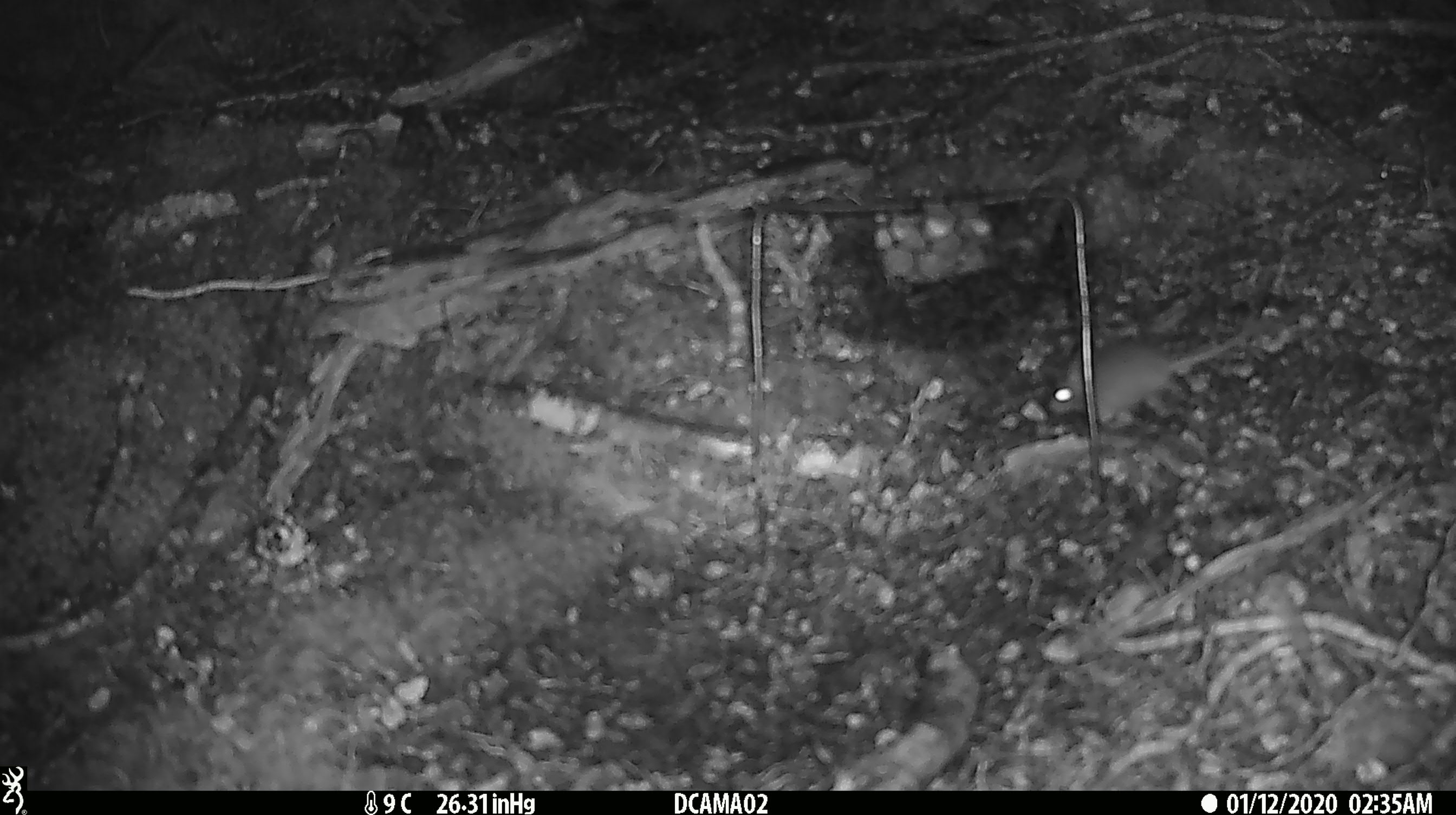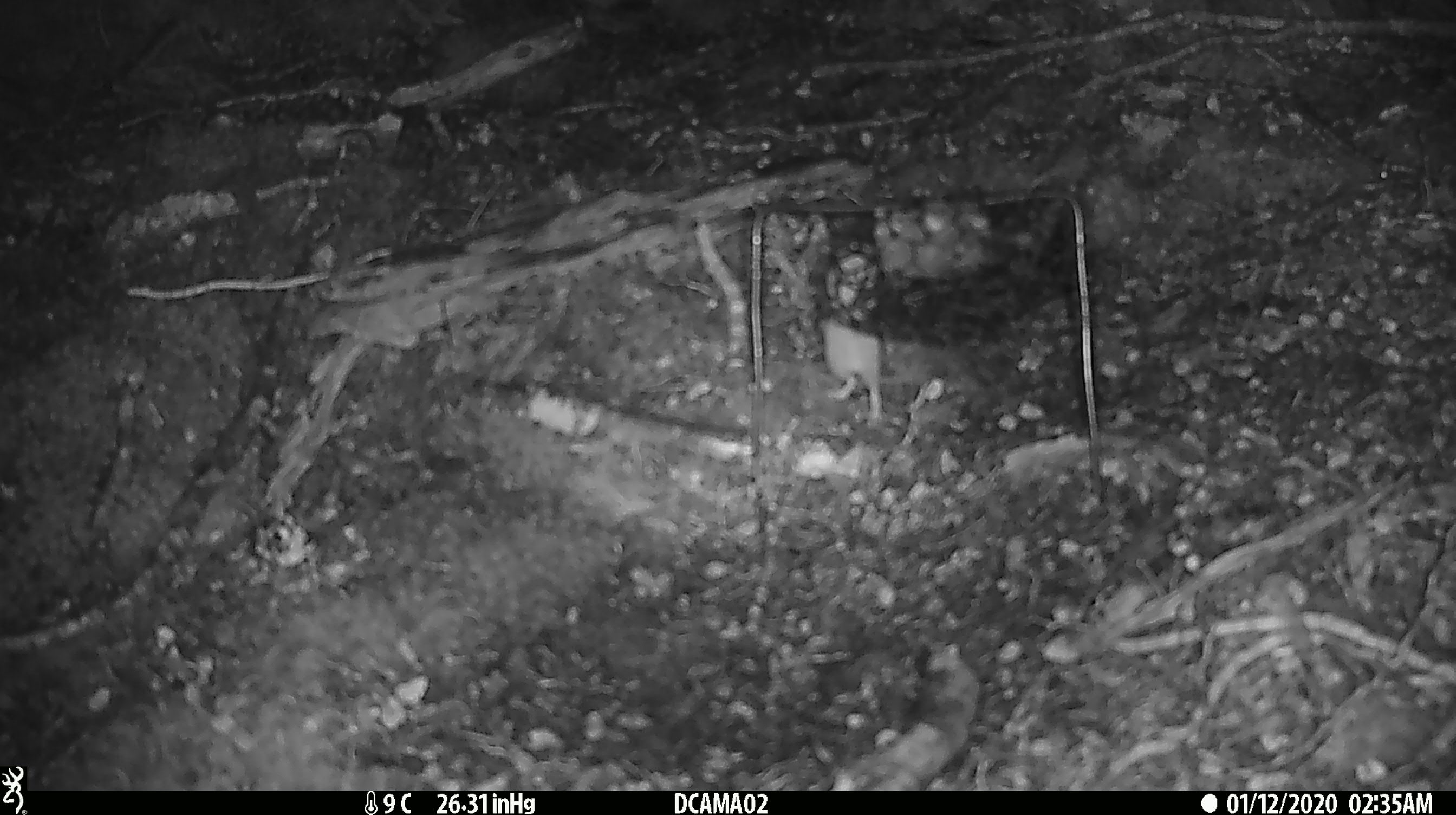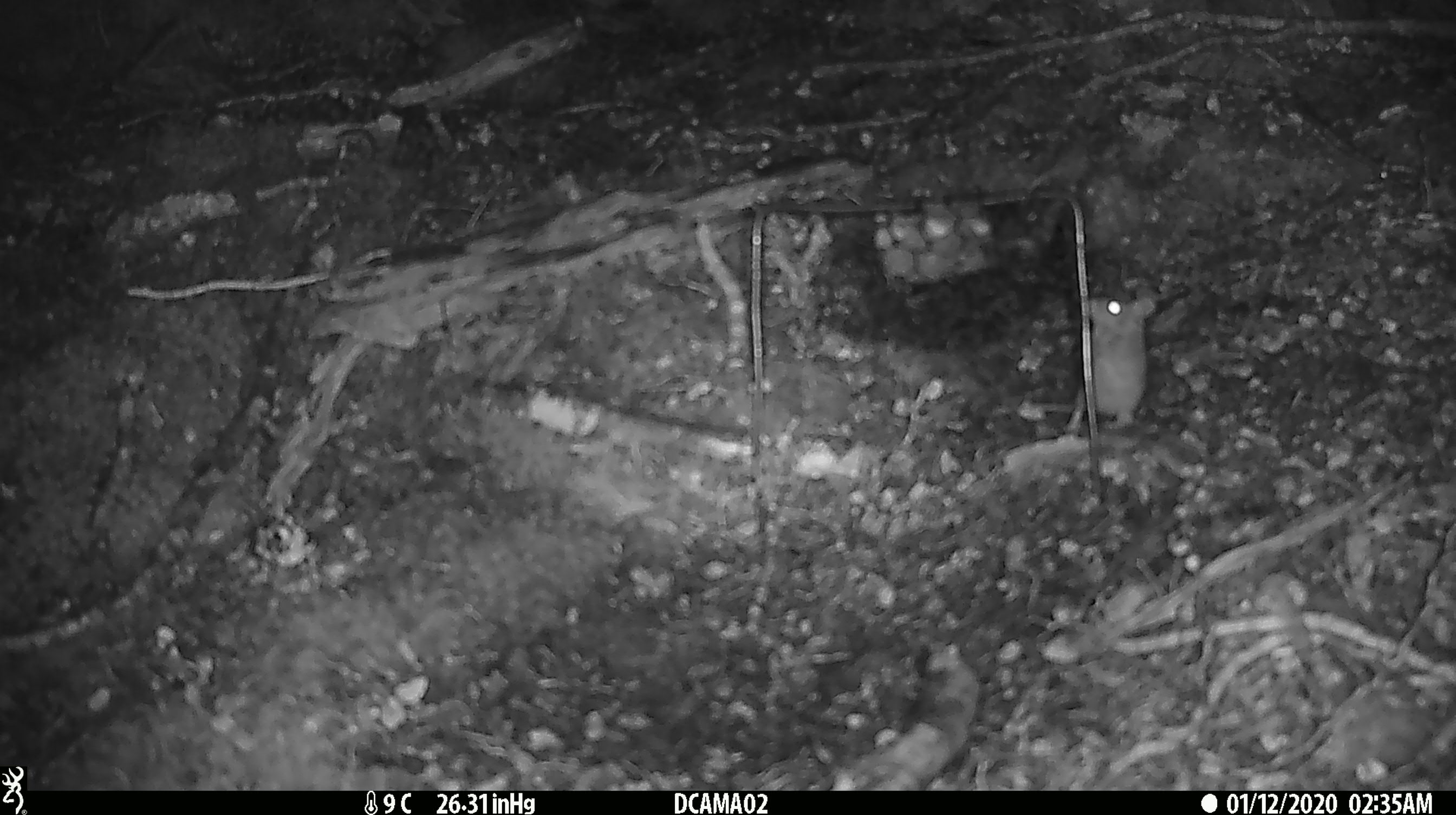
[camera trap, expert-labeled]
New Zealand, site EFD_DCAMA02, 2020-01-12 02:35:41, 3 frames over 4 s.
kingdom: Animalia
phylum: Chordata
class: Mammalia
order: Rodentia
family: Muridae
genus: Mus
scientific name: Mus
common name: mouse